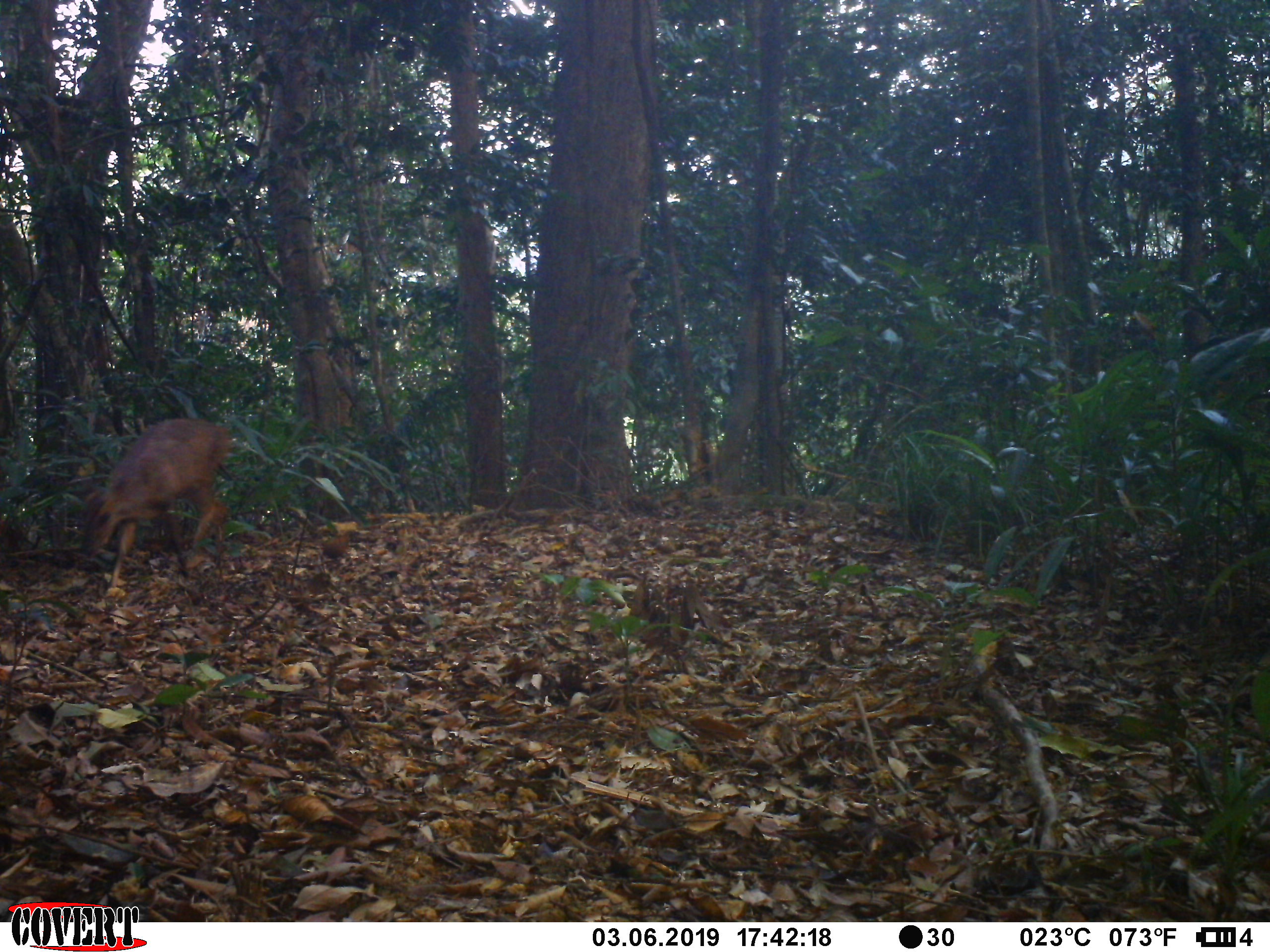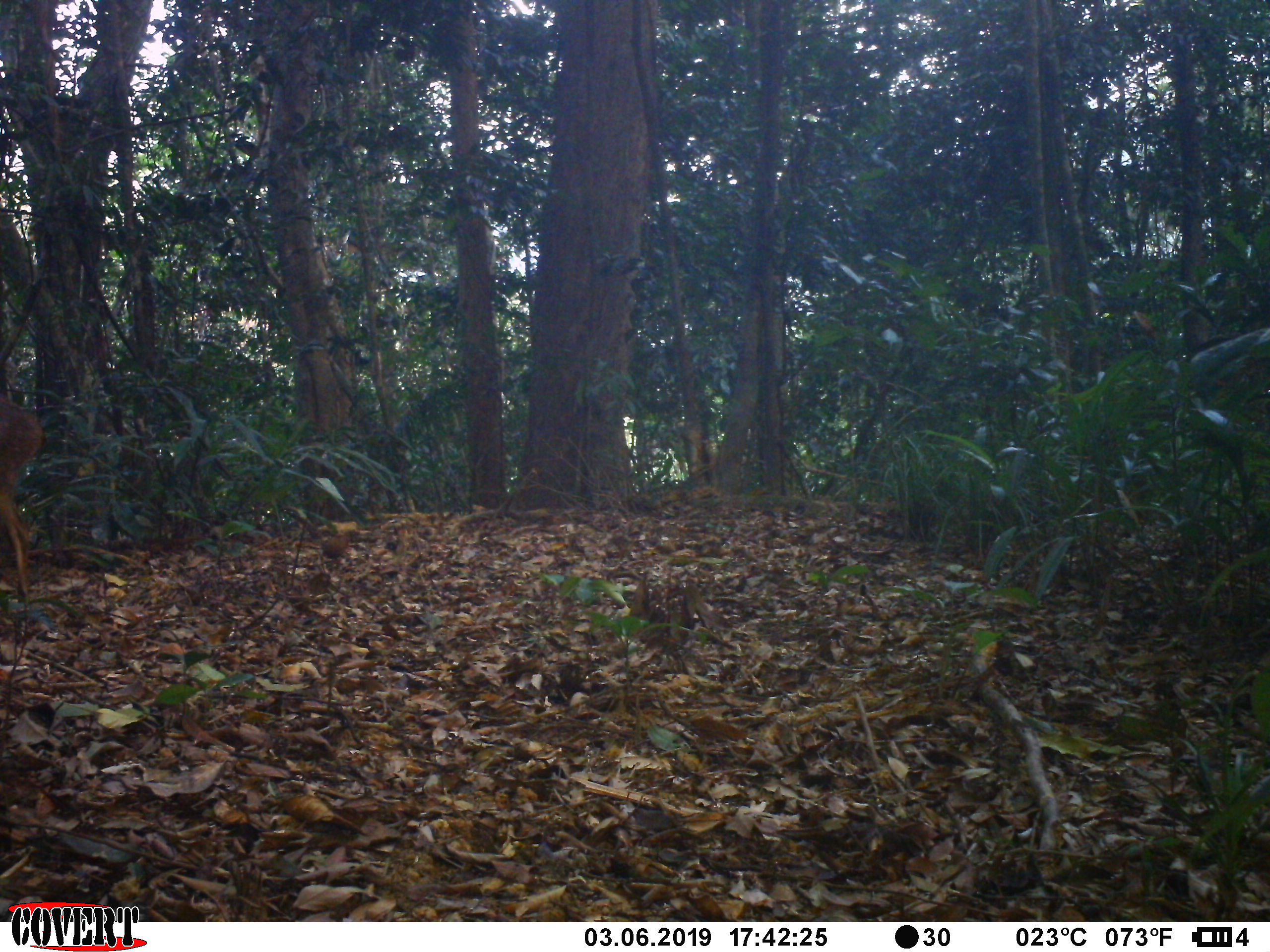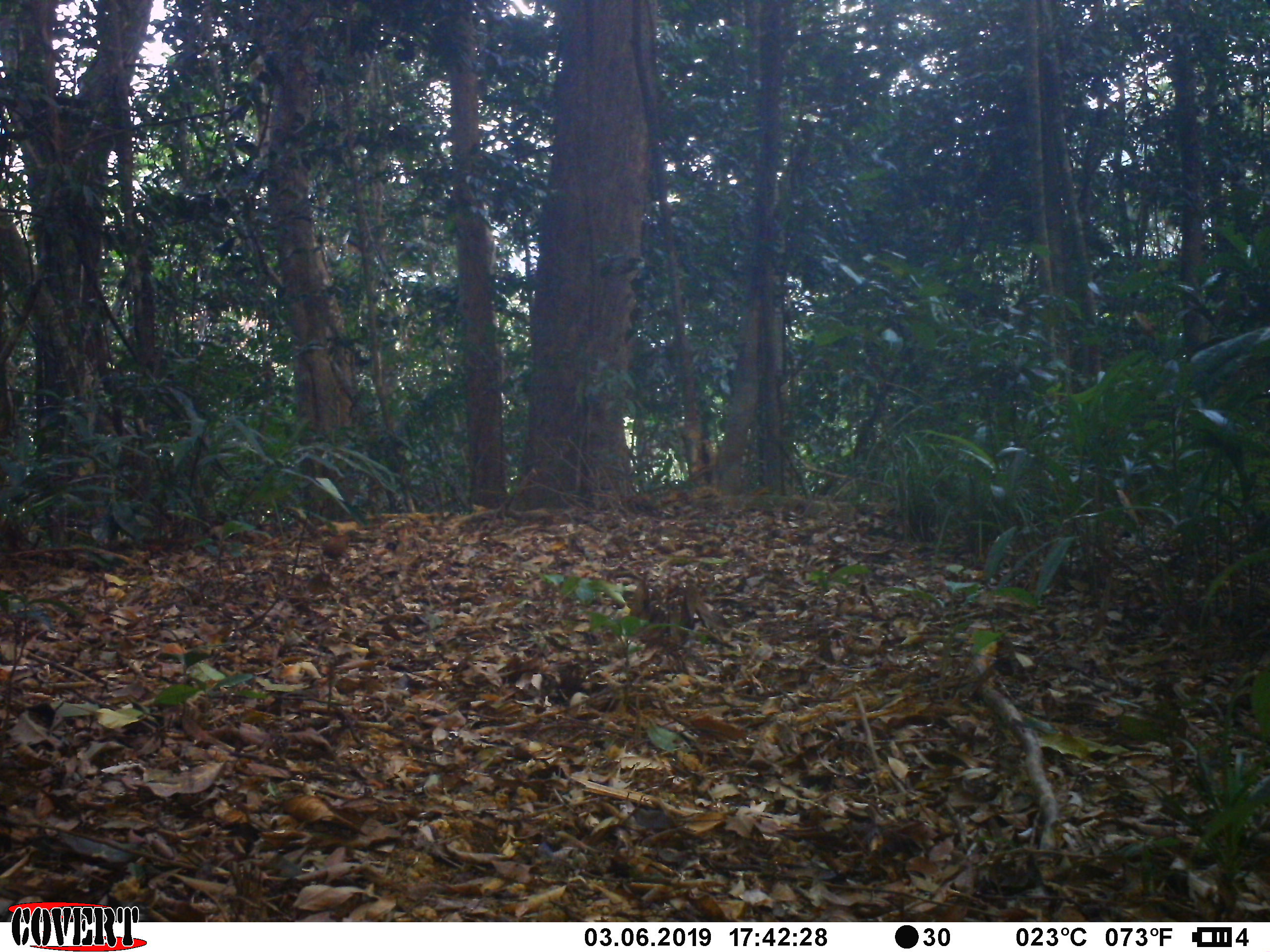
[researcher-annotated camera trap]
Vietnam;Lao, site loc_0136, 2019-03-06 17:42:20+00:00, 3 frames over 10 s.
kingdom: Animalia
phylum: Chordata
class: Mammalia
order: Artiodactyla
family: Cervidae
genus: Muntiacus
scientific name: Muntiacus vuquangensis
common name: large-antlered muntjac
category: large antlered muntjac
Large antlered muntjac (large-antlered muntjac) (Muntiacus vuquangensis). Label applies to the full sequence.